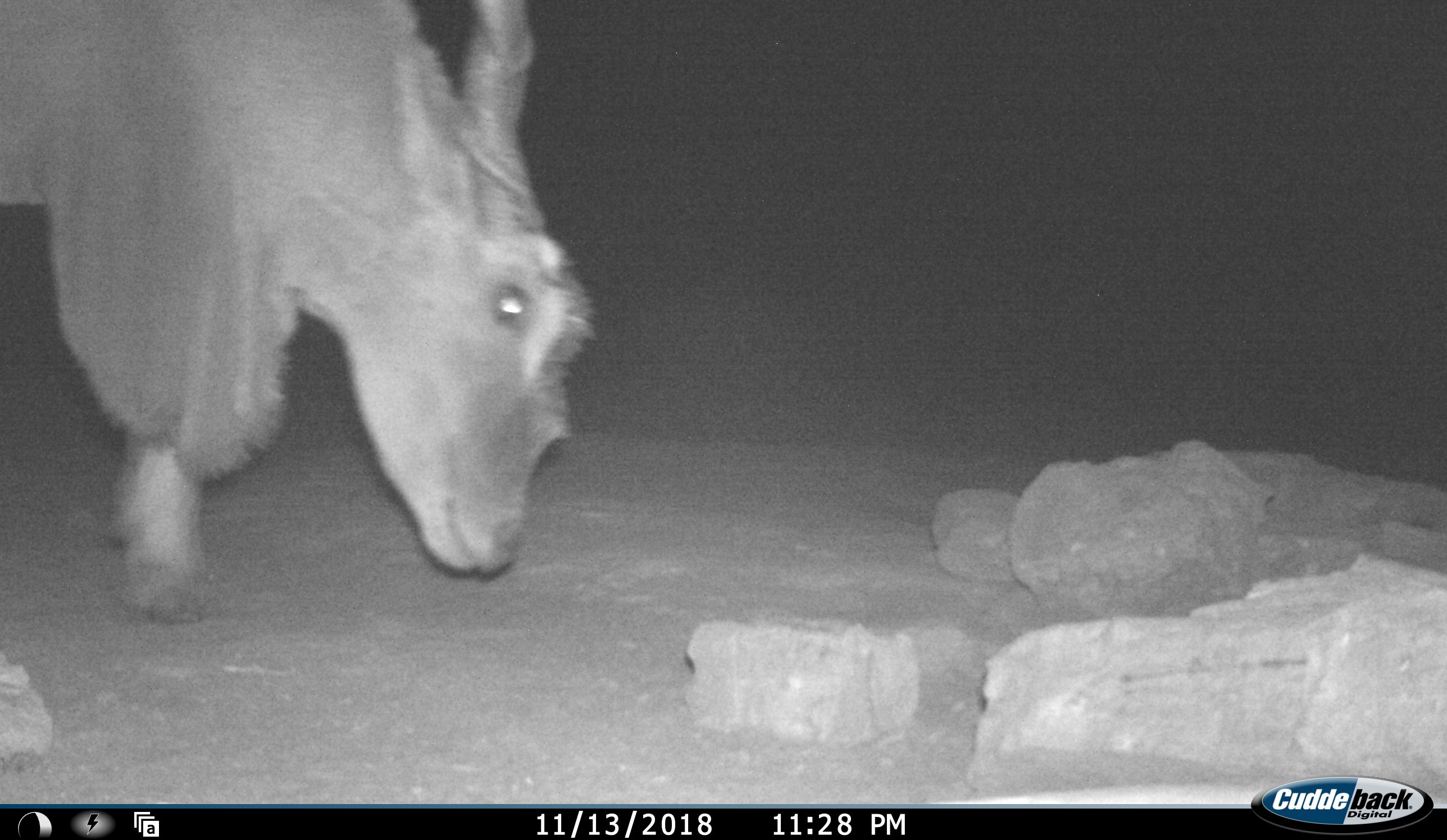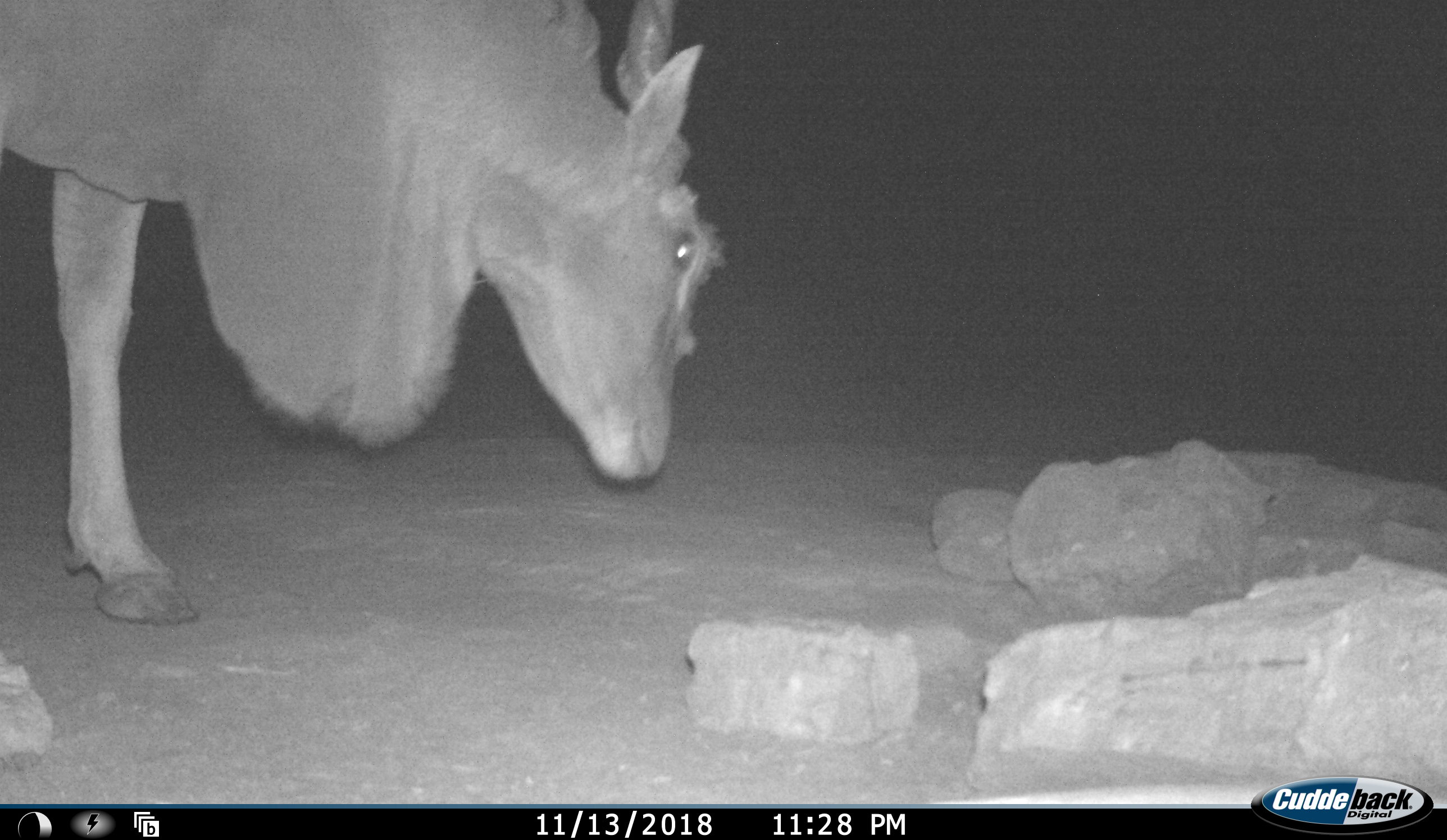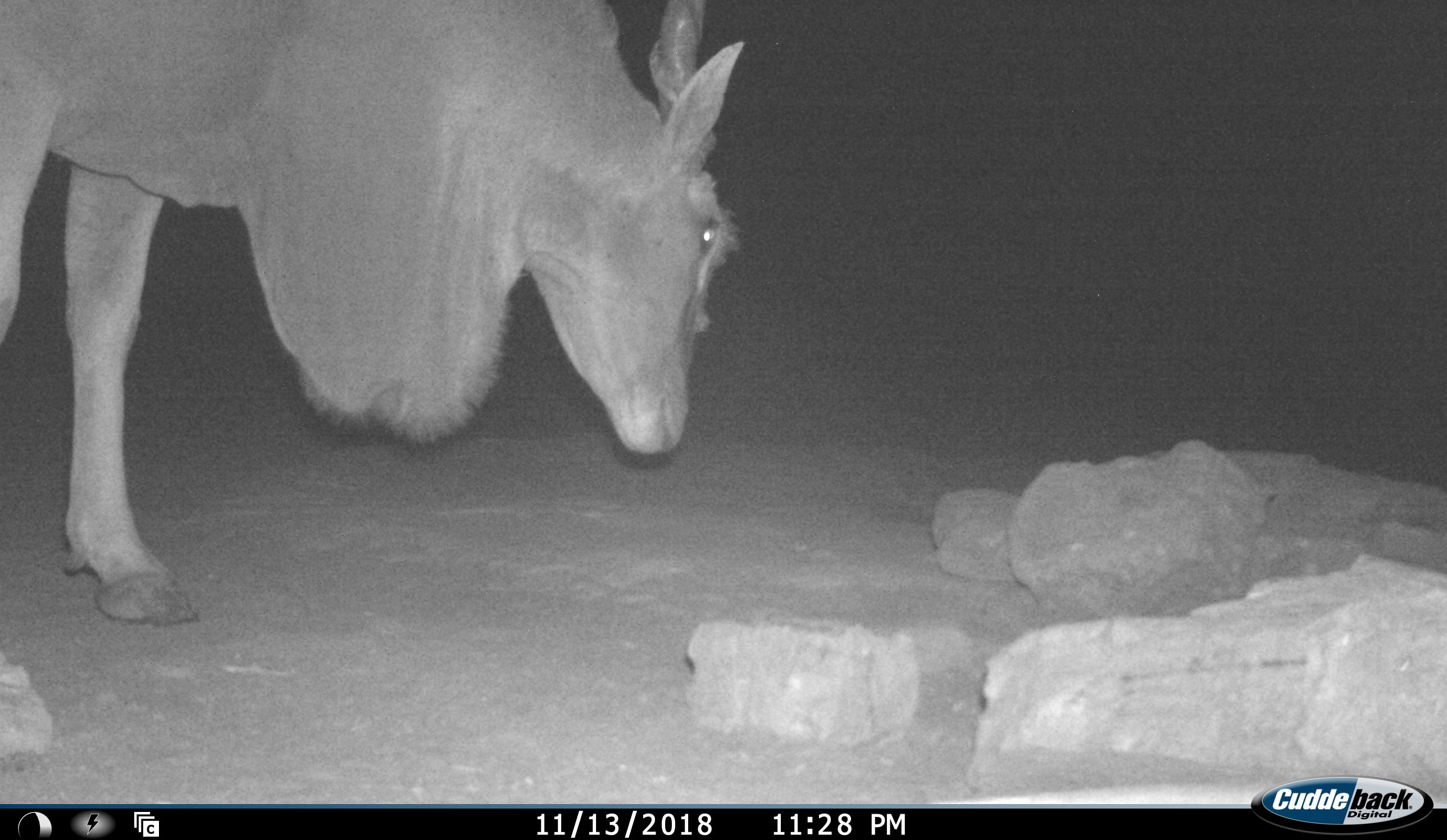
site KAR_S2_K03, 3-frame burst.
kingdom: Animalia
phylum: Chordata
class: Mammalia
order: Artiodactyla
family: Bovidae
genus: Tragelaphus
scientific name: Tragelaphus oryx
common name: eland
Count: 1.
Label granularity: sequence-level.